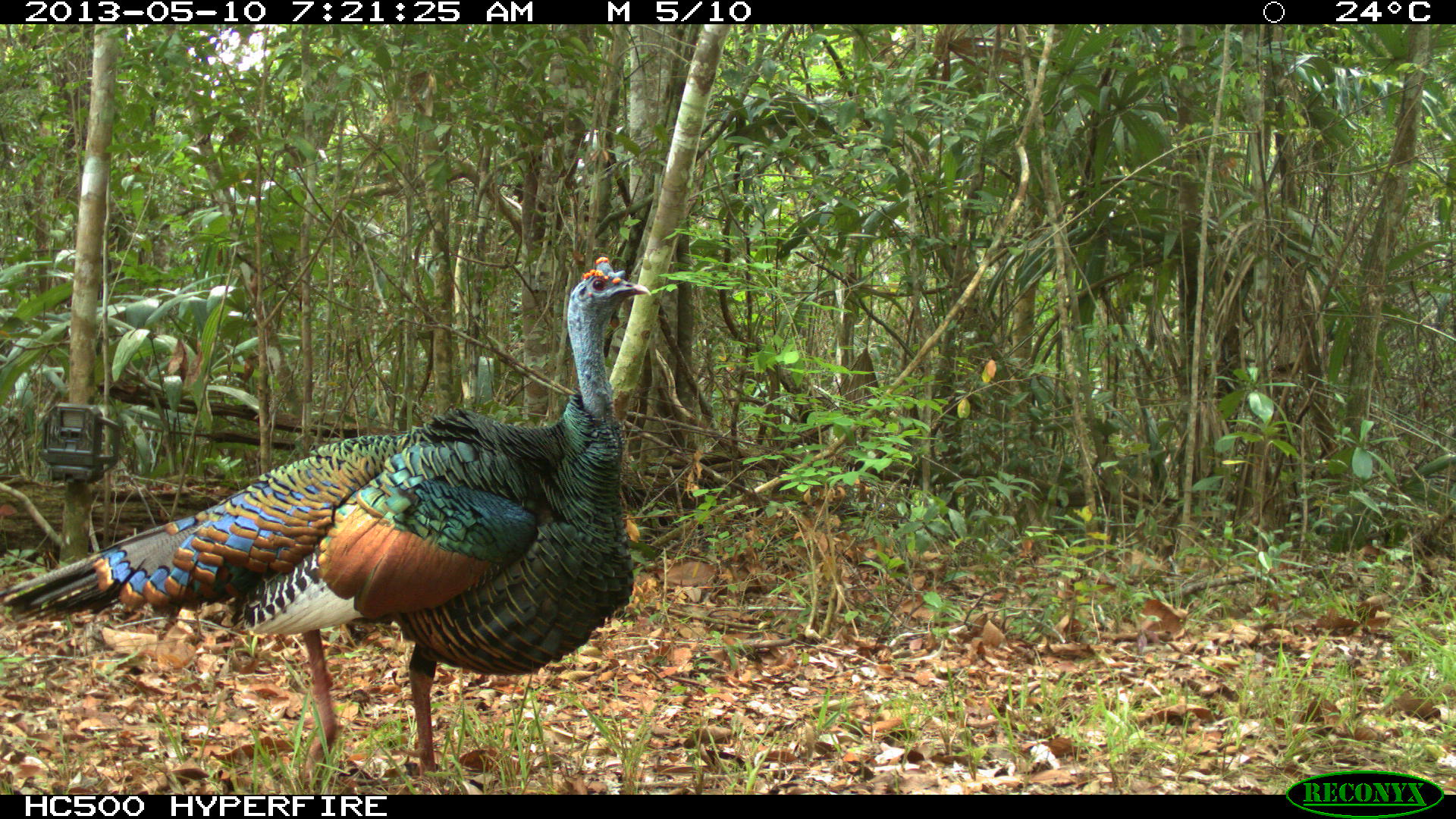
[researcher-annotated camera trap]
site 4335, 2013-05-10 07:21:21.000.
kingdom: Animalia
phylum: Chordata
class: Aves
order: Galliformes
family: Phasianidae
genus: Meleagris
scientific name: Meleagris ocellata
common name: ocellated turkey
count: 1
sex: male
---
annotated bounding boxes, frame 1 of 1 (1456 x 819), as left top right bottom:
meleagris ocellata: 0 253 654 794